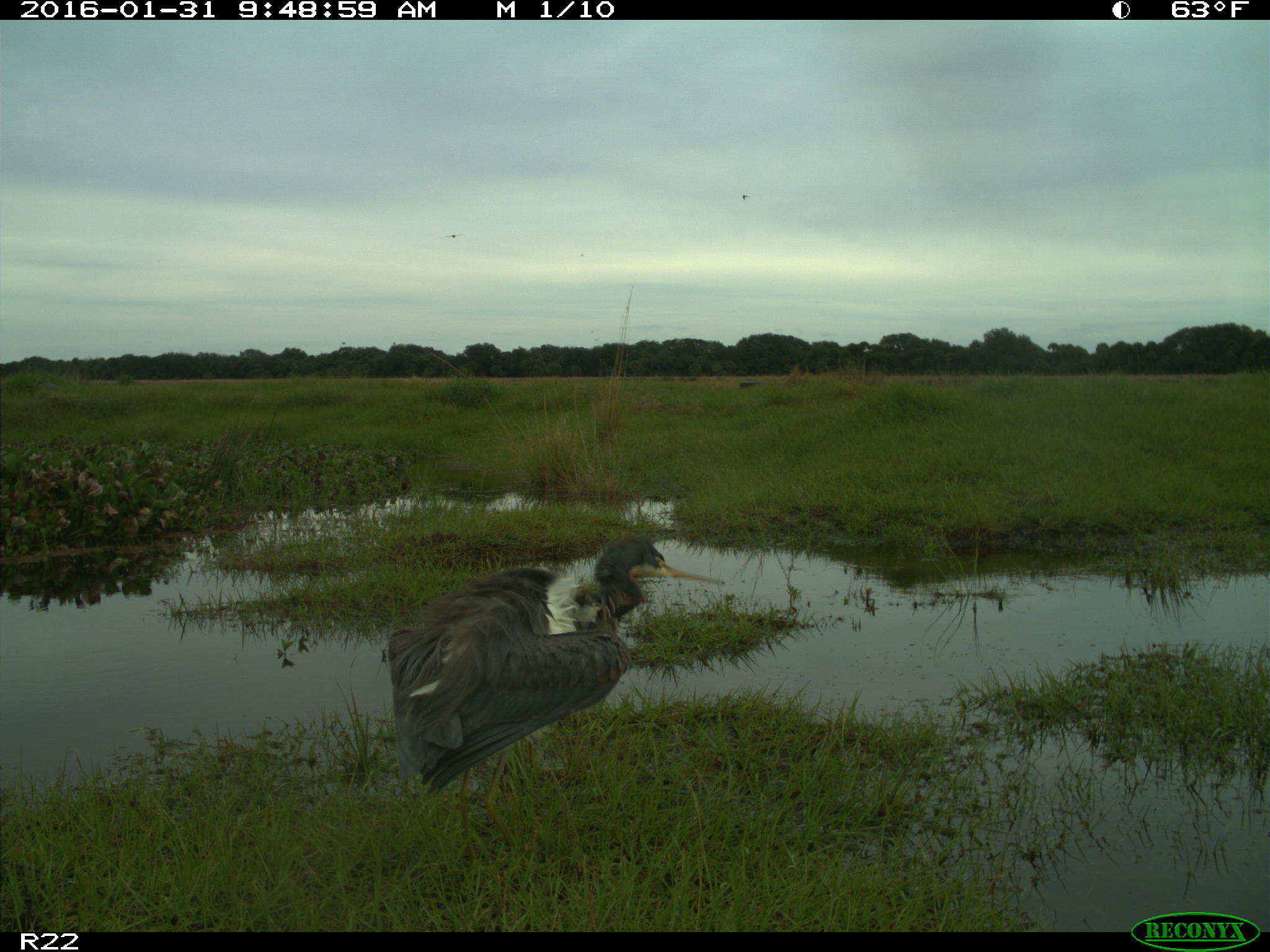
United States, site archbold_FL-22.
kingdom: Animalia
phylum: Chordata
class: Aves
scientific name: Aves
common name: birds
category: unidentified bird